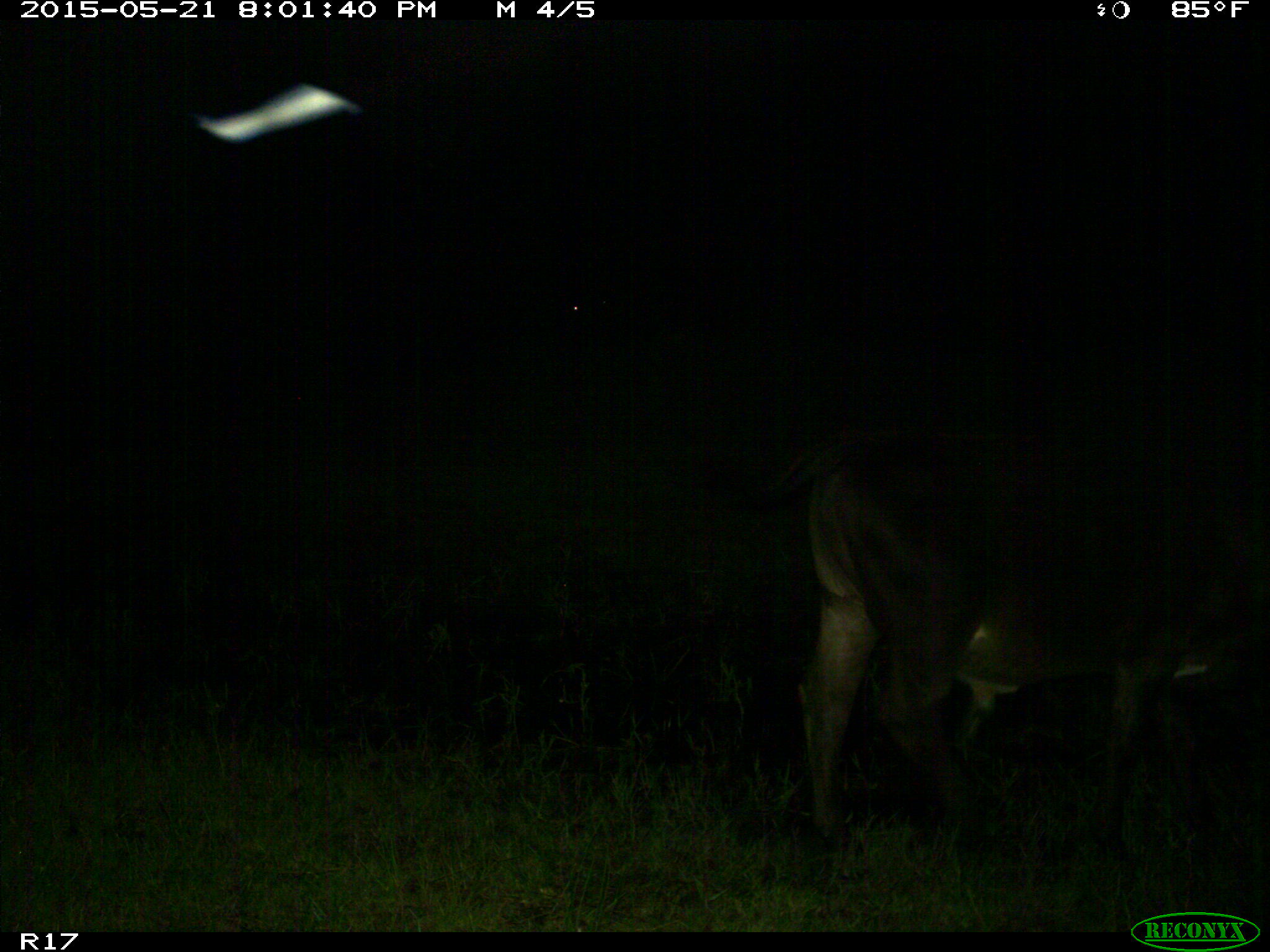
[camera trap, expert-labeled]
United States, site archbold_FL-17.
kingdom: Animalia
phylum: Chordata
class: Mammalia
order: Artiodactyla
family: Bovidae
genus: Bos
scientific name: Bos taurus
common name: domestic cow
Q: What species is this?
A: Bos taurus (domestic cow).